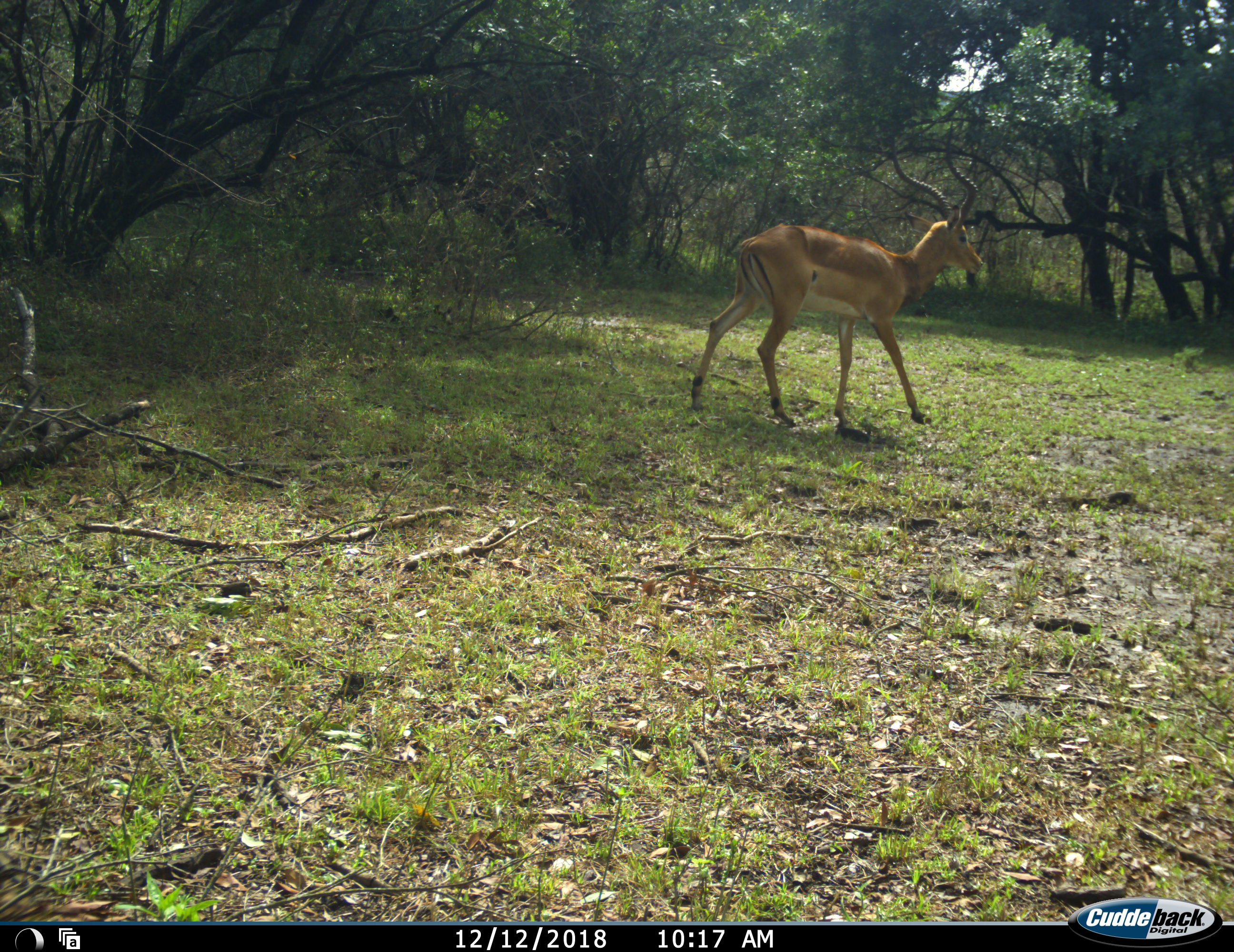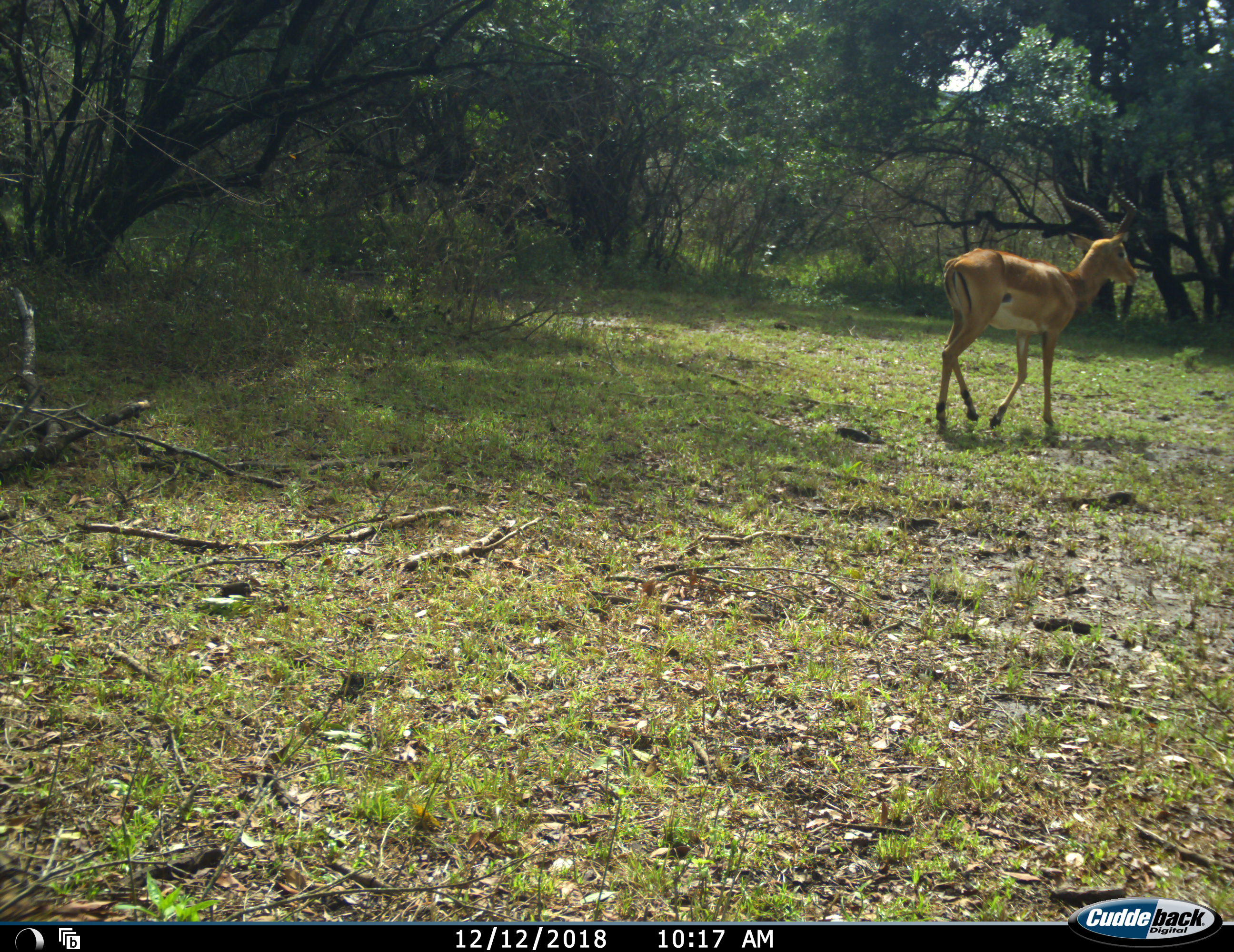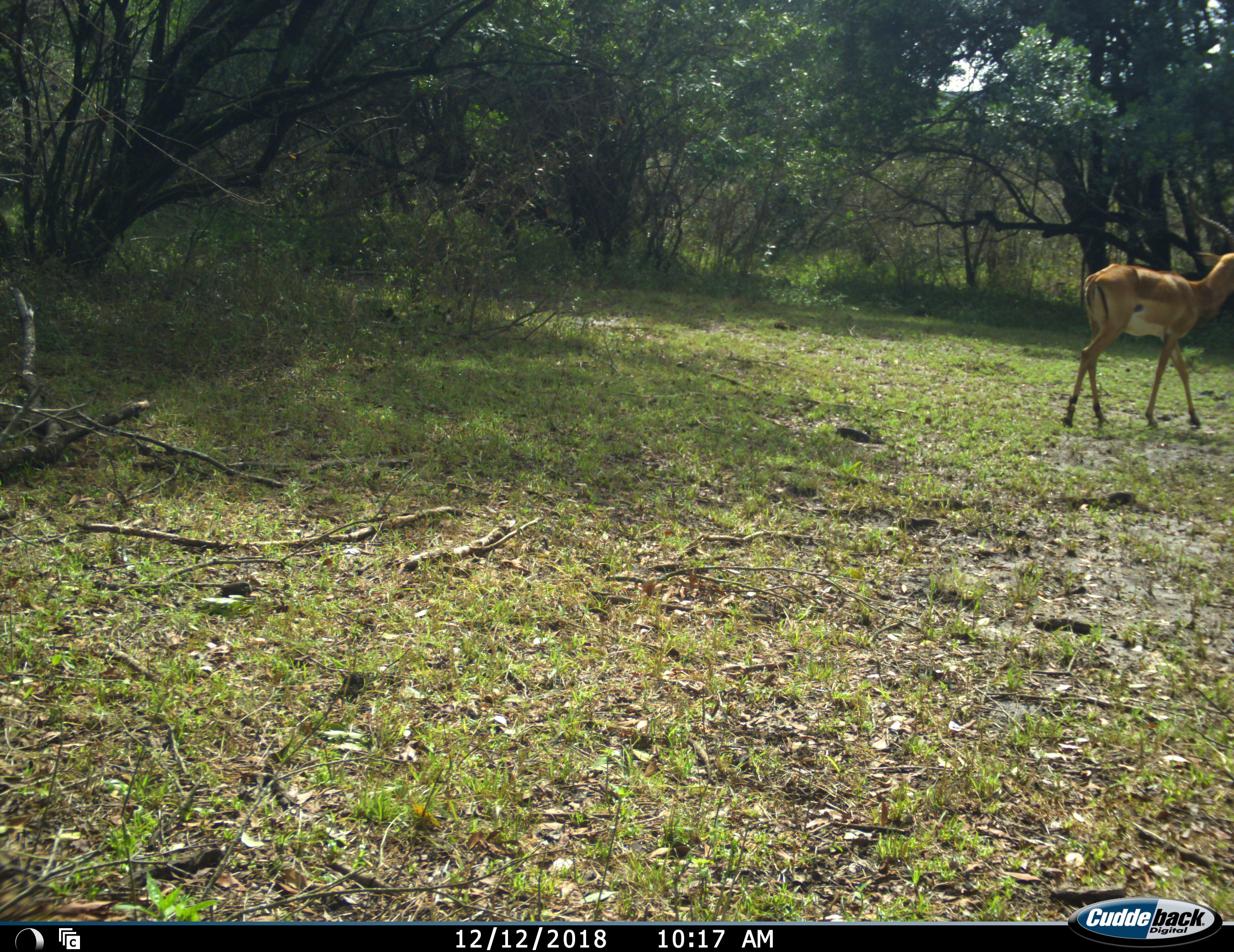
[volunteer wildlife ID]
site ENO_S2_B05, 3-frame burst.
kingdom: Animalia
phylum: Chordata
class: Mammalia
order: Artiodactyla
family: Bovidae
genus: Aepyceros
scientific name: Aepyceros melampus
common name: impala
Impala (Aepyceros melampus), count 1. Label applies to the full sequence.